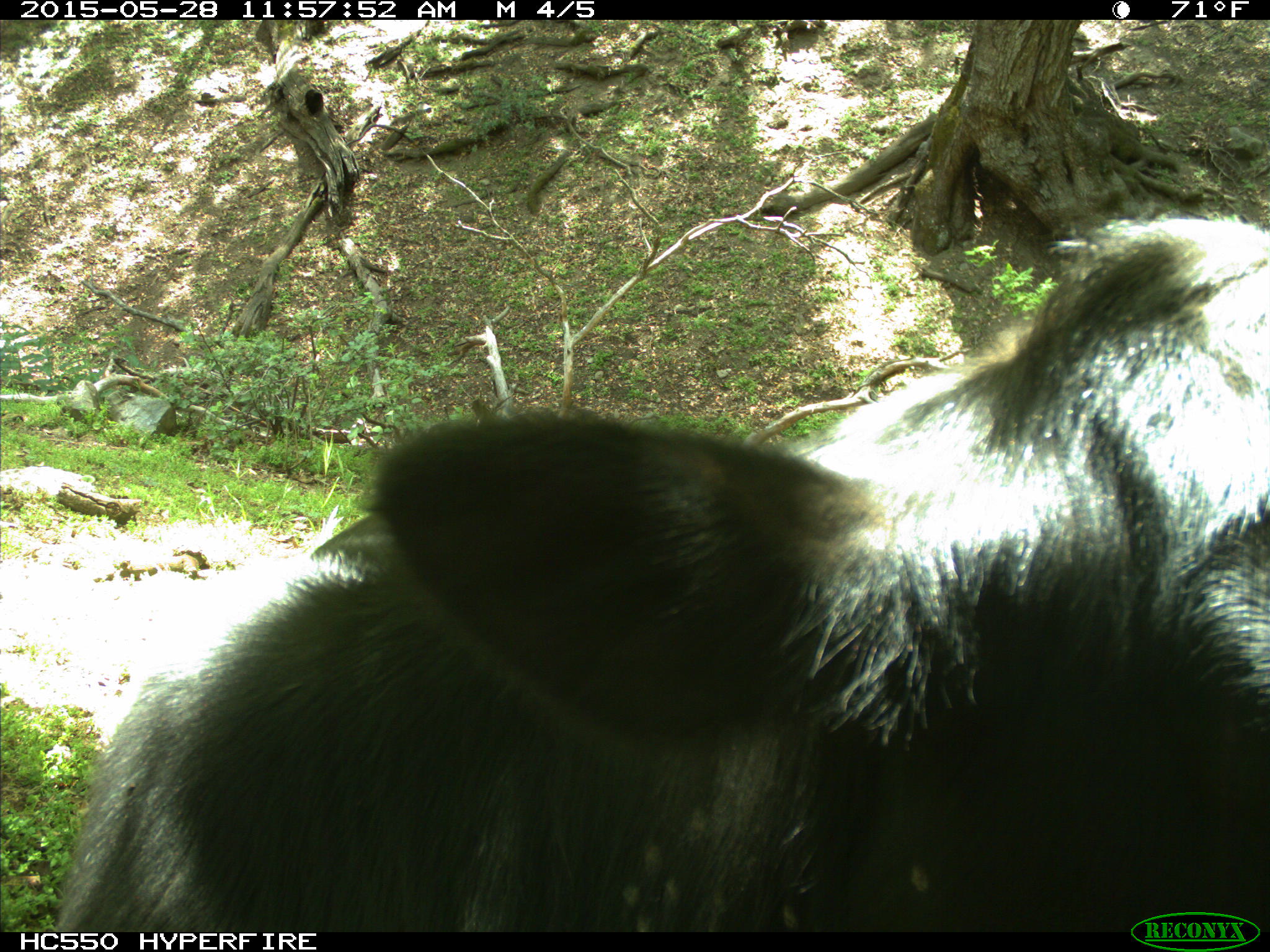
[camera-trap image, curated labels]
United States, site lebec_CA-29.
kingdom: Animalia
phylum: Chordata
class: Mammalia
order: Artiodactyla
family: Bovidae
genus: Bos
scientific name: Bos taurus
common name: domestic cow